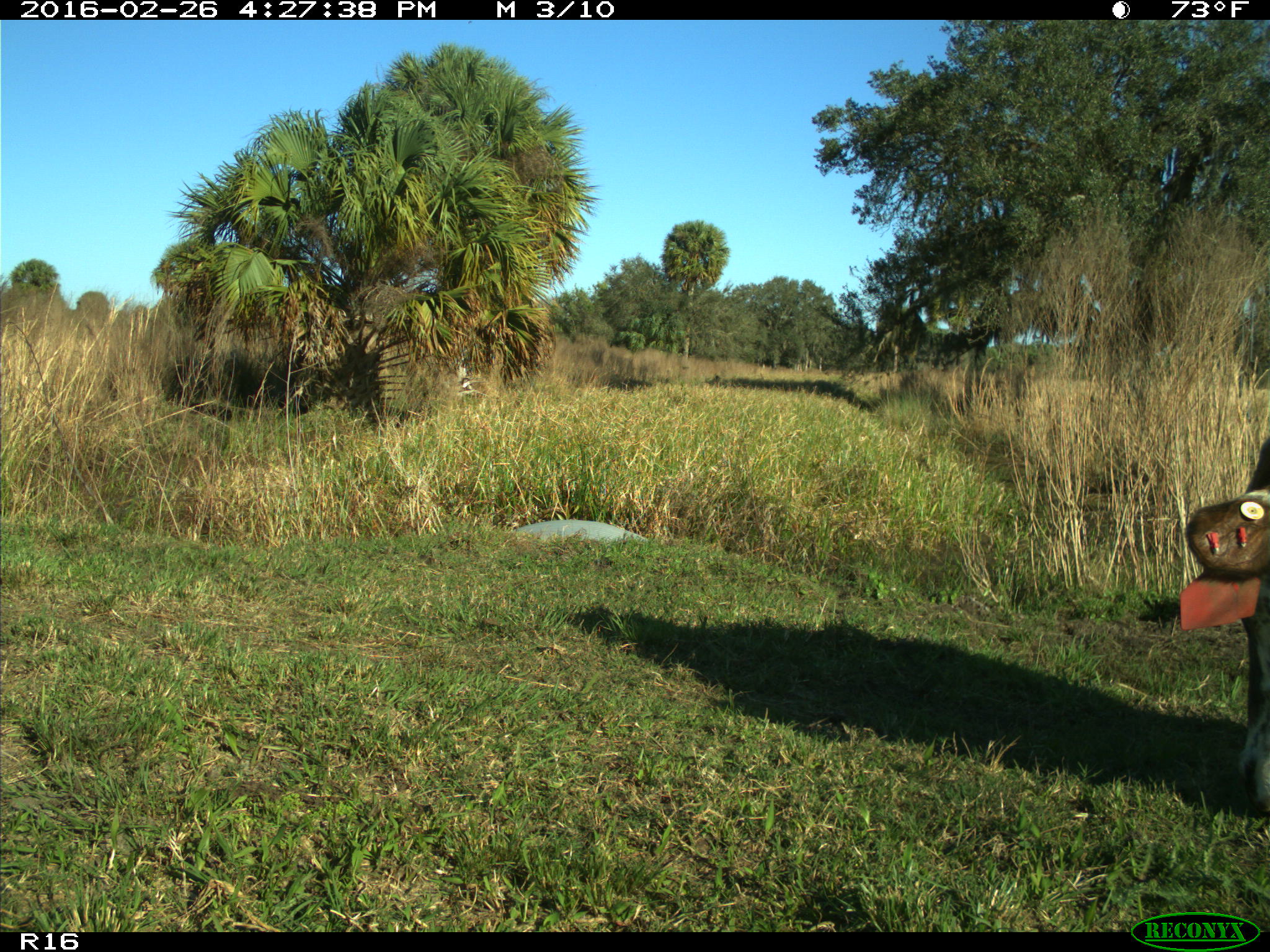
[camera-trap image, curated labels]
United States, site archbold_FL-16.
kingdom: Animalia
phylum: Chordata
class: Mammalia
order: Artiodactyla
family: Bovidae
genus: Bos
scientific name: Bos taurus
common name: domestic cow